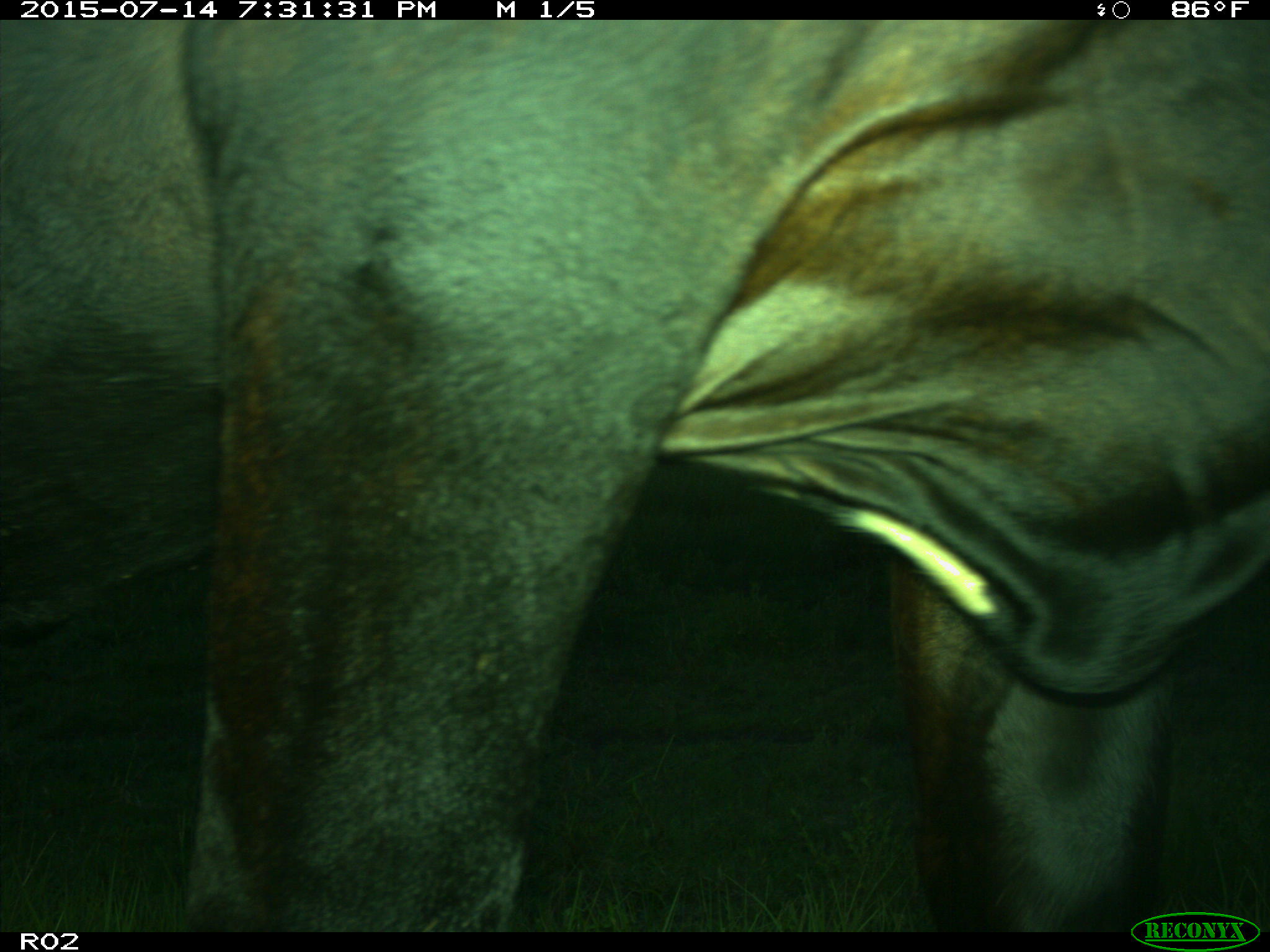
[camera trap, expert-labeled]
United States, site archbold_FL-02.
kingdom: Animalia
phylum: Chordata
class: Mammalia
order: Artiodactyla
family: Bovidae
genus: Bos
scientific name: Bos taurus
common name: domestic cow